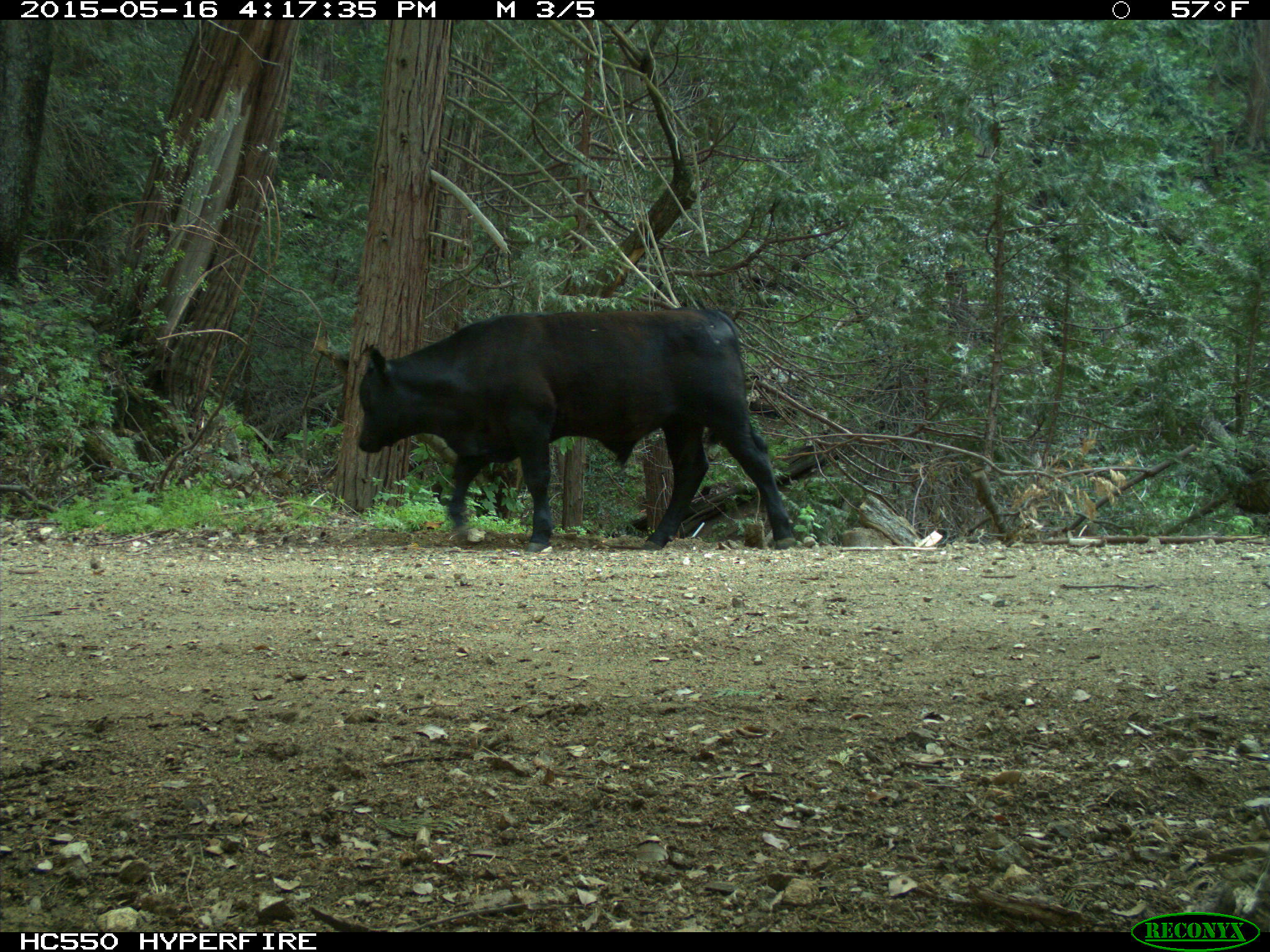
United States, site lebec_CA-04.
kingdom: Animalia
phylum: Chordata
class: Mammalia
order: Artiodactyla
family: Bovidae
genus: Bos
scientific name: Bos taurus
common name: domestic cow